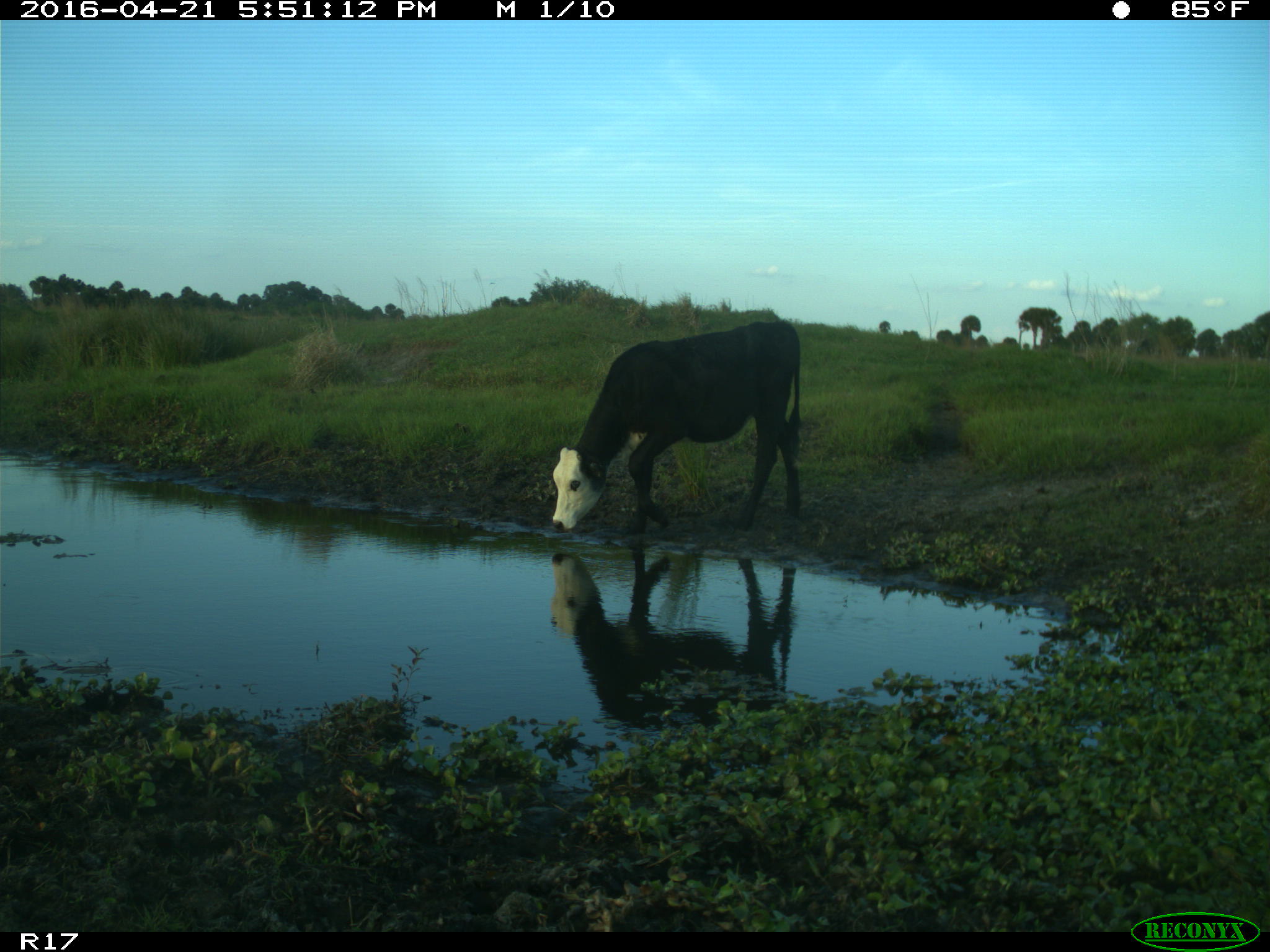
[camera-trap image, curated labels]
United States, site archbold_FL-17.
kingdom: Animalia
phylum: Chordata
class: Mammalia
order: Artiodactyla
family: Bovidae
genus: Bos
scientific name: Bos taurus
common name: domestic cow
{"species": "Bos taurus (domestic cow)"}